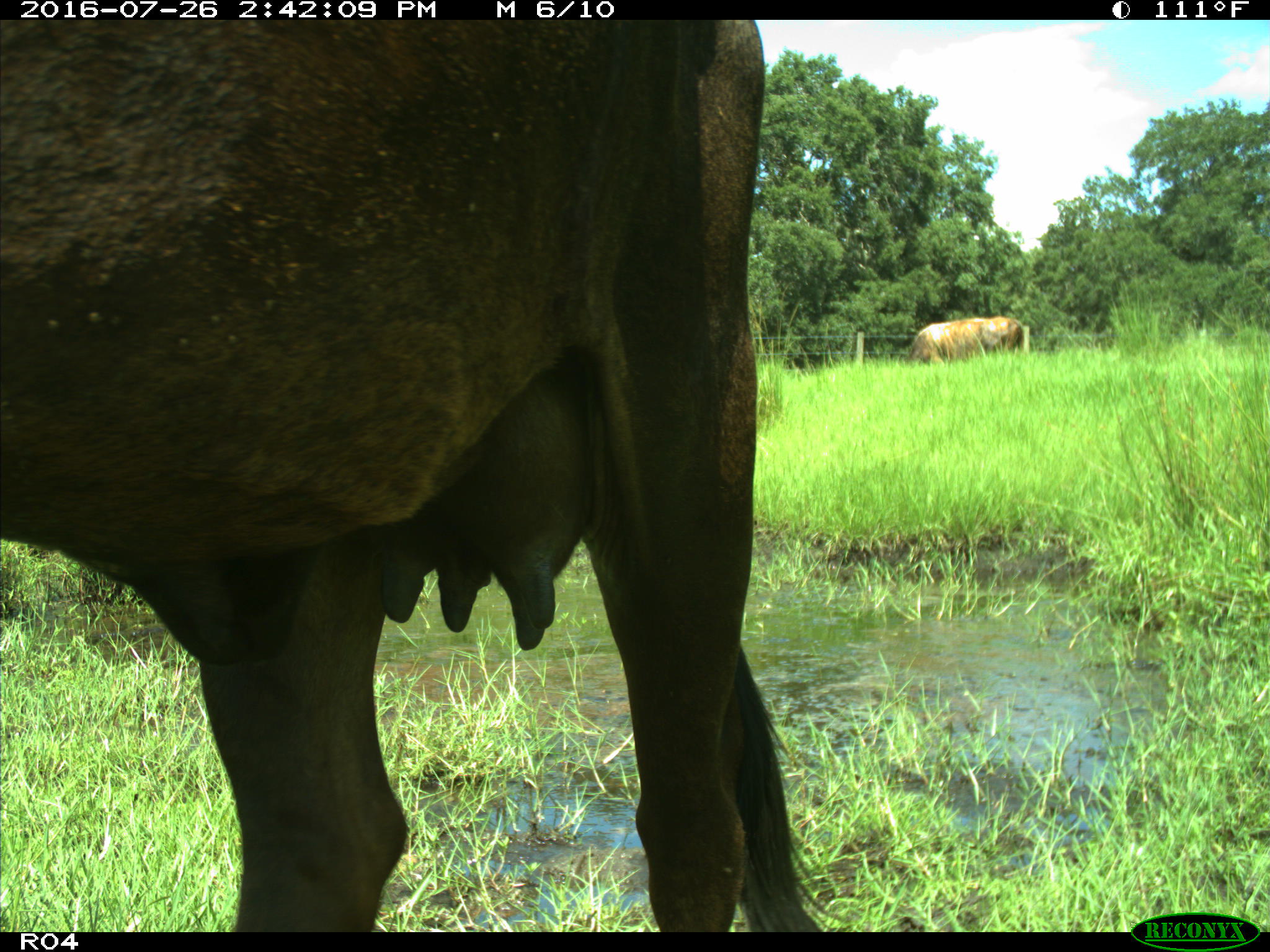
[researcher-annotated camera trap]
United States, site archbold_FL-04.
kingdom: Animalia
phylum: Chordata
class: Mammalia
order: Artiodactyla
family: Bovidae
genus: Bos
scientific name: Bos taurus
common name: domestic cow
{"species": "Bos taurus (domestic cow)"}